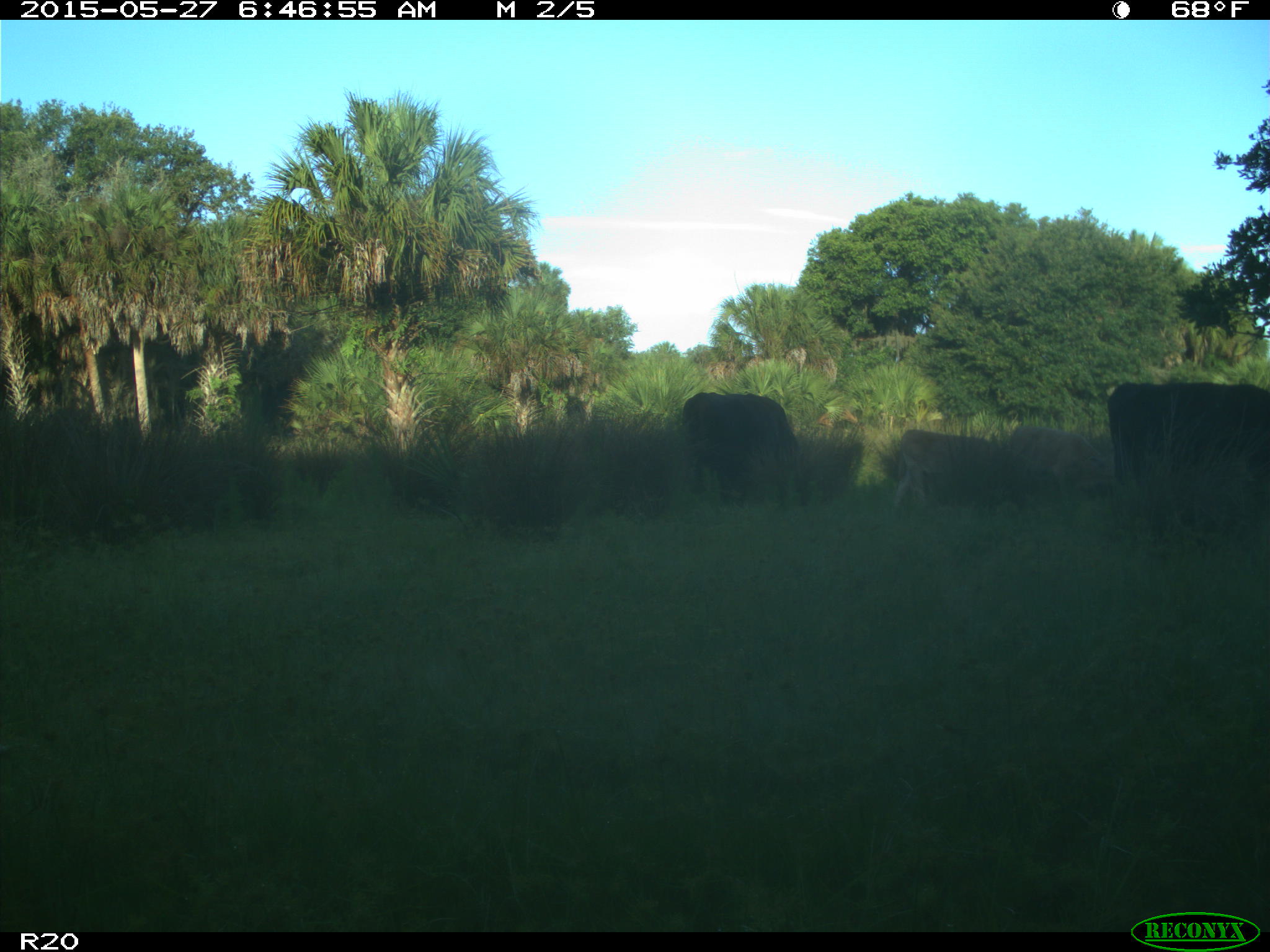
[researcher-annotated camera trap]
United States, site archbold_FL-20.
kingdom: Animalia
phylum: Chordata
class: Mammalia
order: Artiodactyla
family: Bovidae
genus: Bos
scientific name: Bos taurus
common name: domestic cow